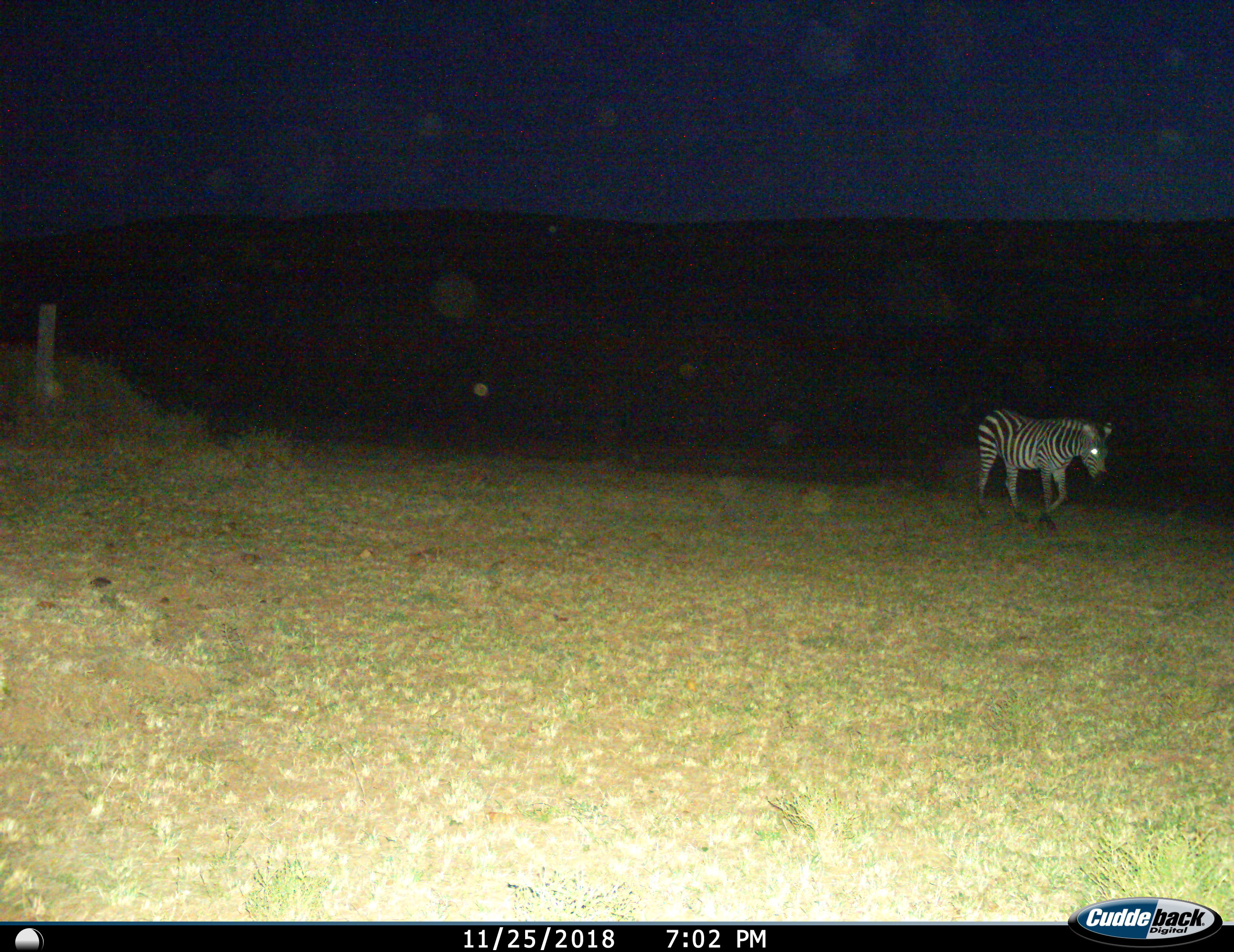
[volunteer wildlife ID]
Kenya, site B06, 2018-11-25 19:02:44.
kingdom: Animalia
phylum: Chordata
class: Mammalia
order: Perissodactyla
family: Equidae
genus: Equus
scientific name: Equus quagga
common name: plains zebra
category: zebra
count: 1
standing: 10%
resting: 0%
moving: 100%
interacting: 0%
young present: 0%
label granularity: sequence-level